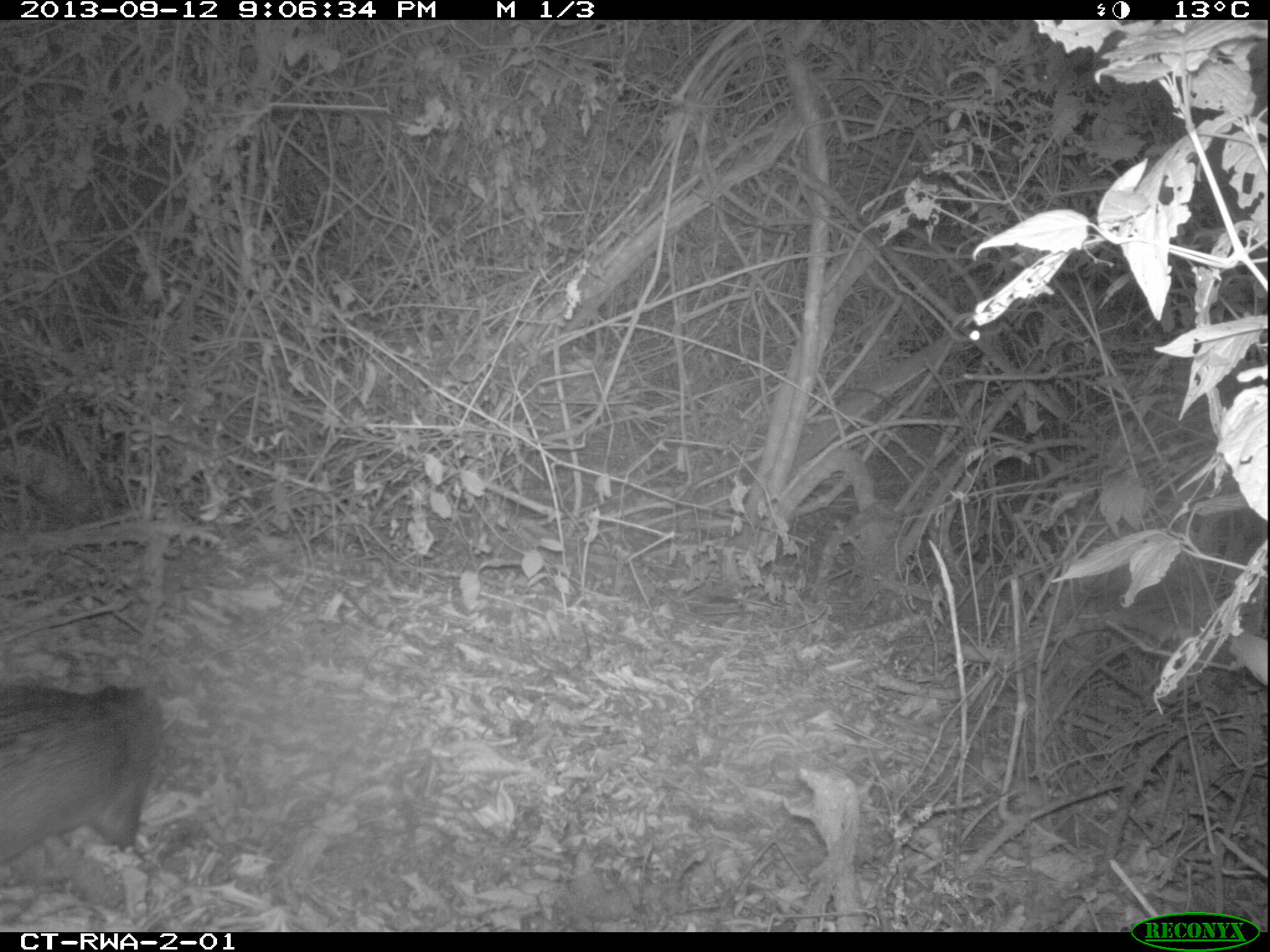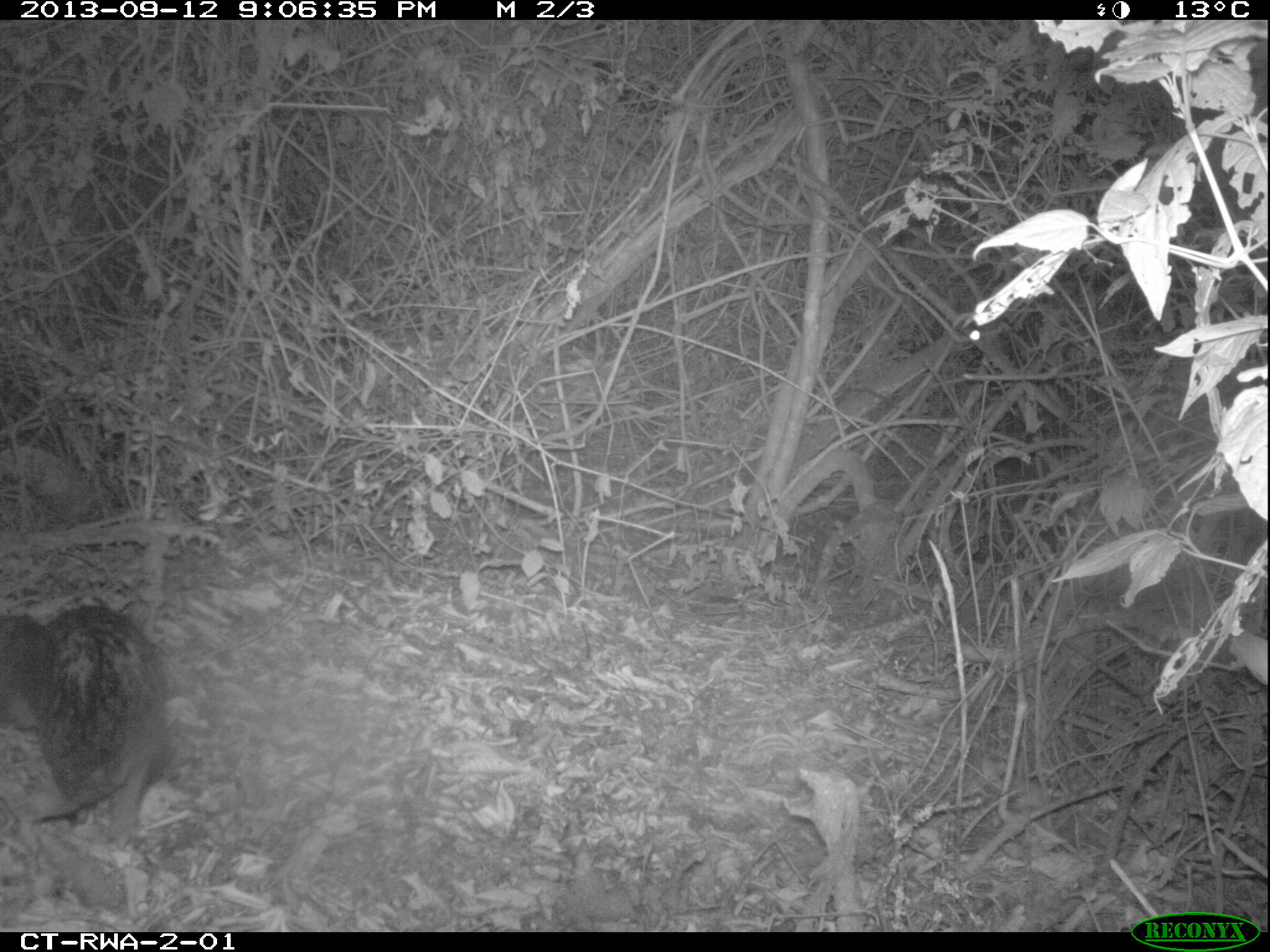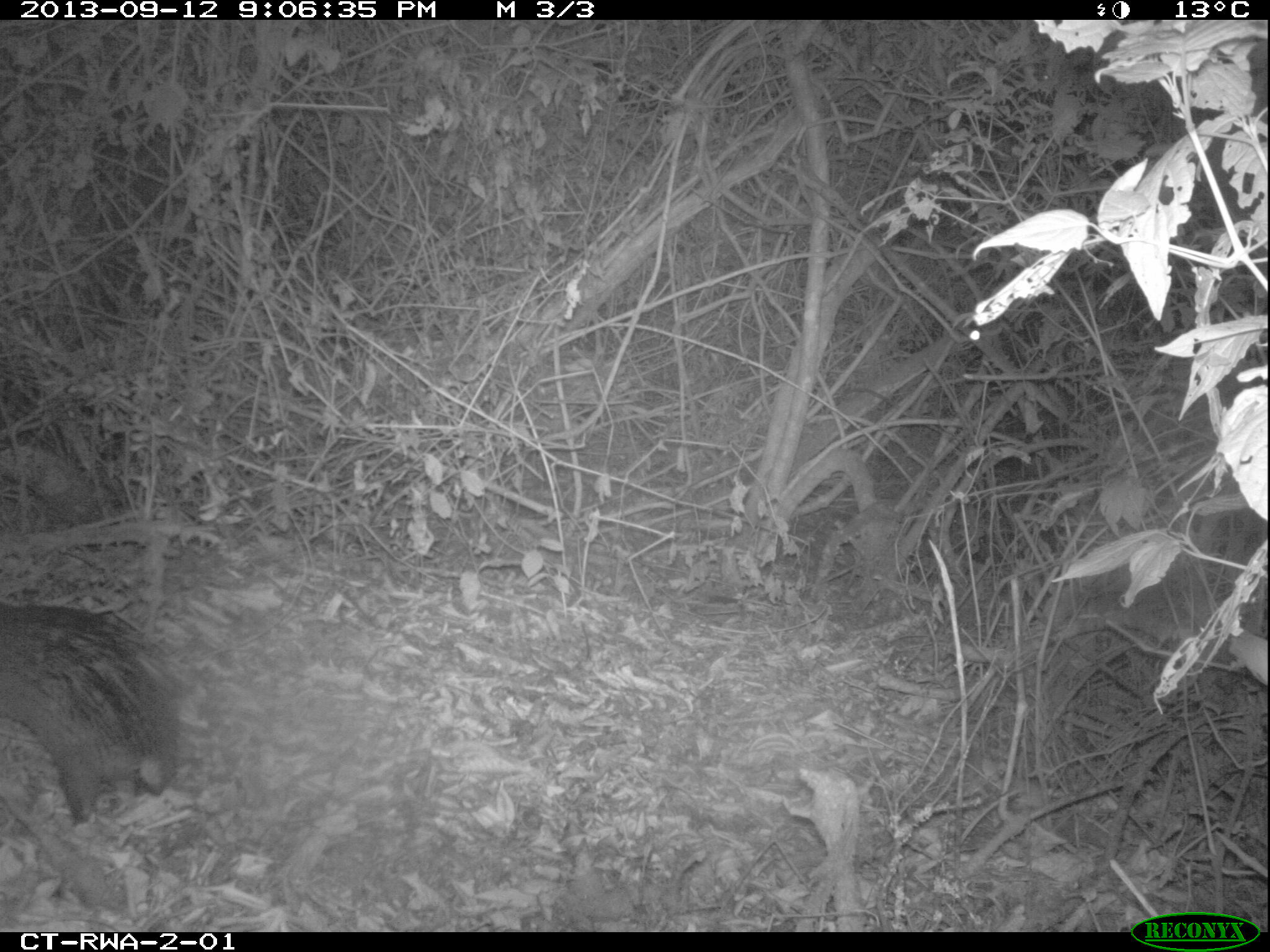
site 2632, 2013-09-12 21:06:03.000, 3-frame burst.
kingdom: Animalia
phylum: Chordata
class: Mammalia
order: Rodentia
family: Hystricidae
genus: Atherurus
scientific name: Atherurus africanus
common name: african brush-tailed porcupine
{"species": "Atherurus africanus (african brush-tailed porcupine)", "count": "1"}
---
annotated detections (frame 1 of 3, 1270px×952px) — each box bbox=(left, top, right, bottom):
atherurus africanus: bbox=(0, 670, 170, 866)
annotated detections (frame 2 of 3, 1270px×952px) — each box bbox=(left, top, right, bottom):
atherurus africanus: bbox=(0, 601, 169, 834)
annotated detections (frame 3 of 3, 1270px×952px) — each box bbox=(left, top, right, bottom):
atherurus africanus: bbox=(0, 593, 182, 823)